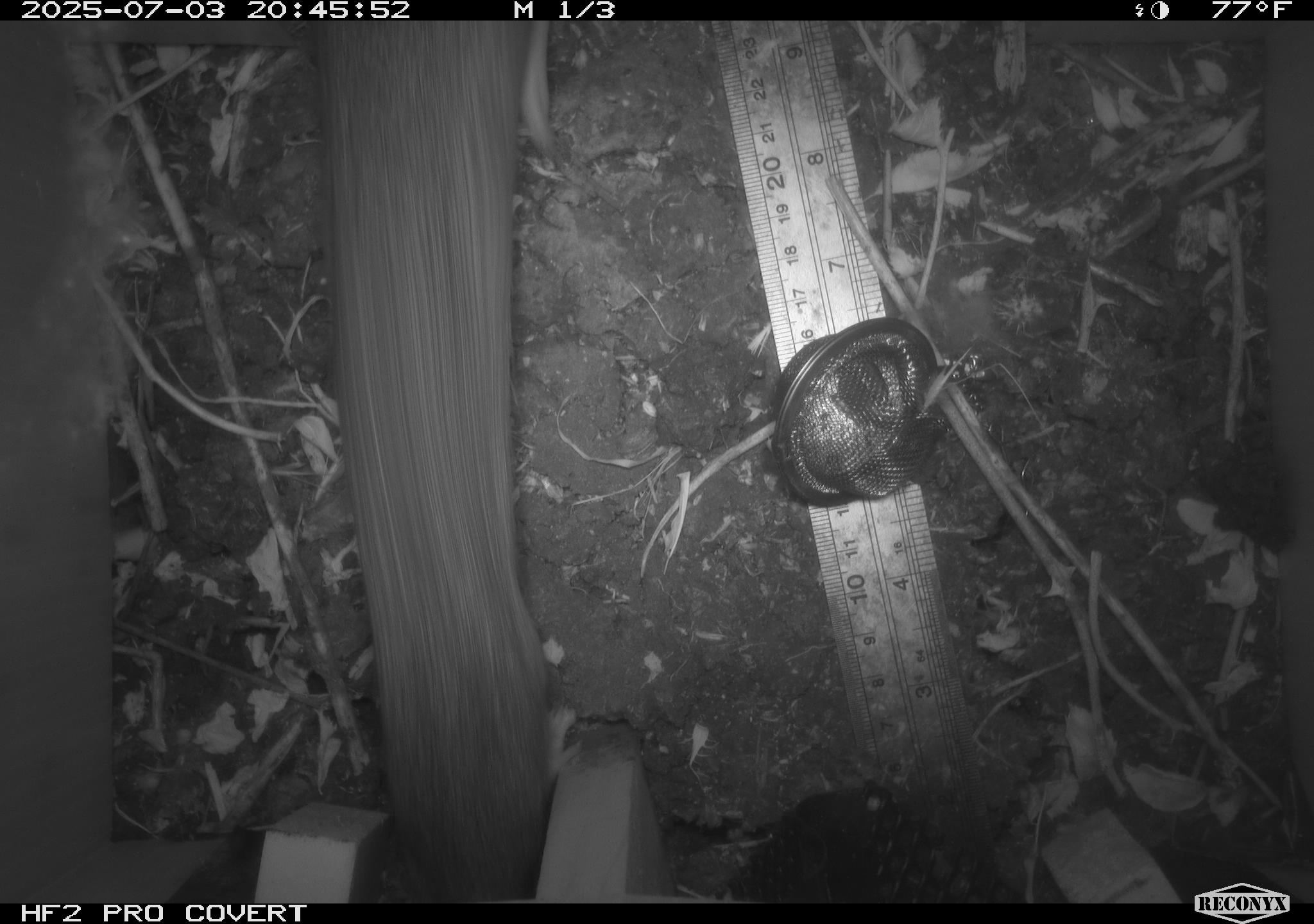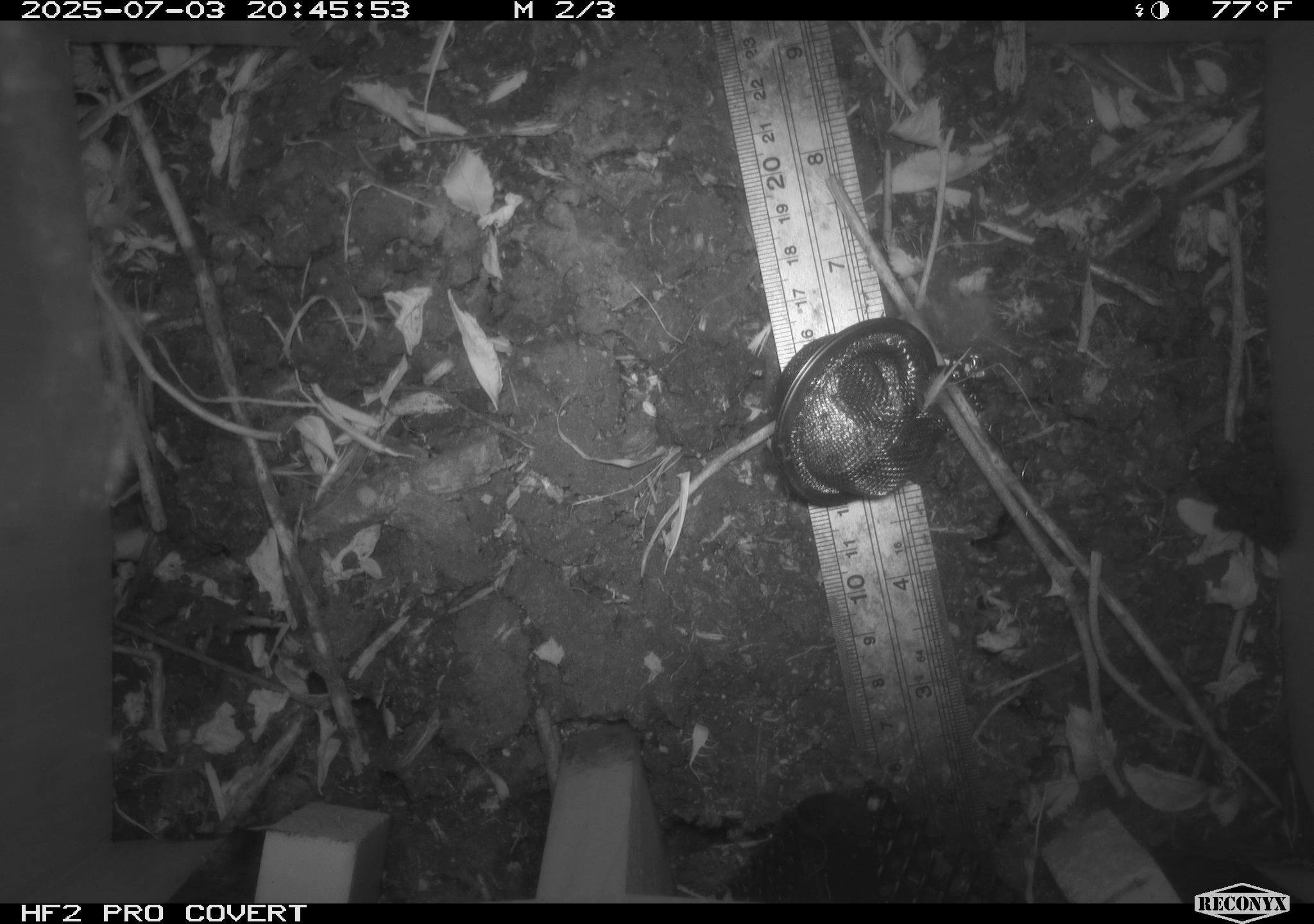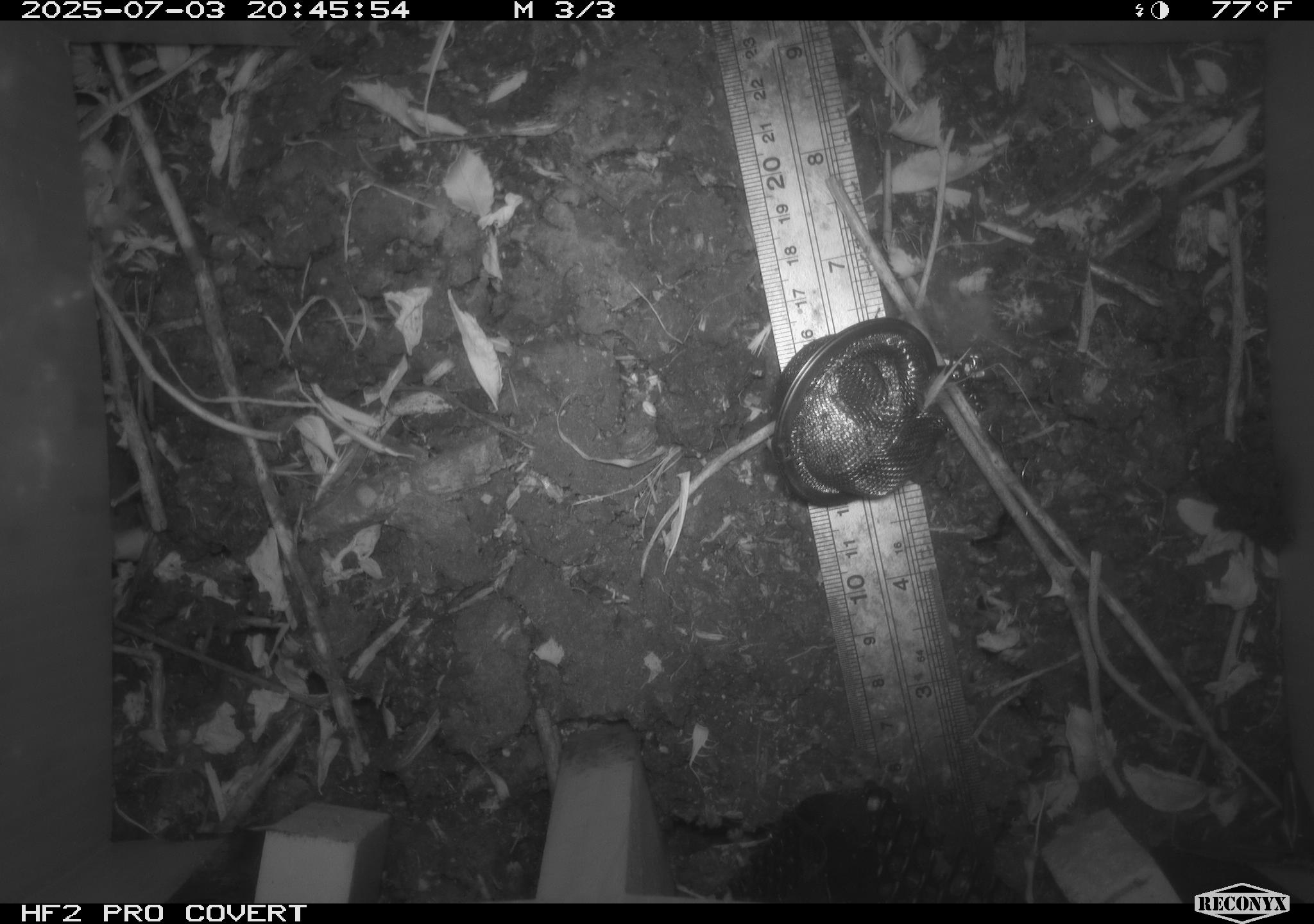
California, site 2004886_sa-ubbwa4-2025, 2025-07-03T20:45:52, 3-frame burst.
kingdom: Animalia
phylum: Chordata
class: Mammalia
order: Rodentia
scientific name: Rodentia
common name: rodent